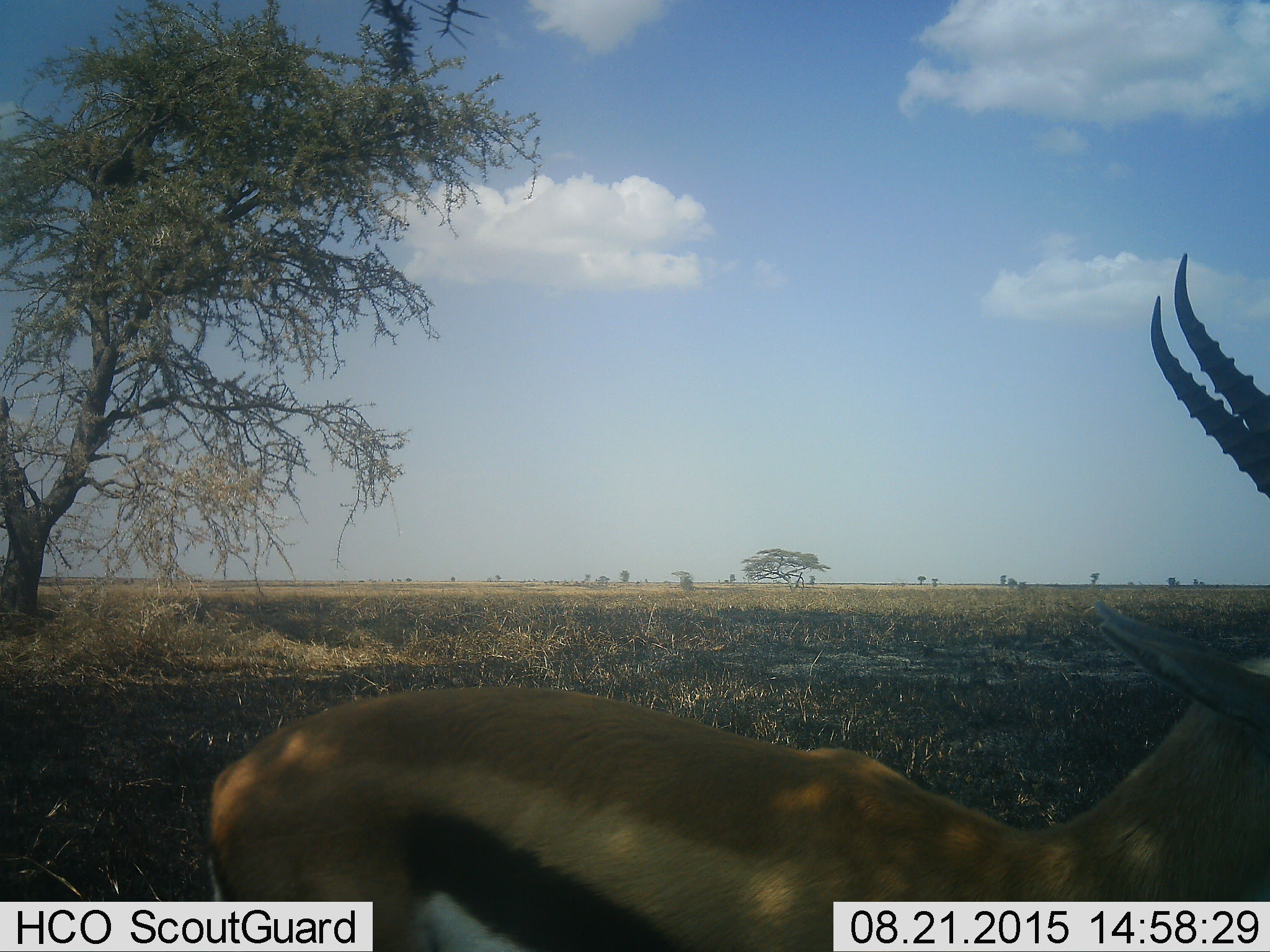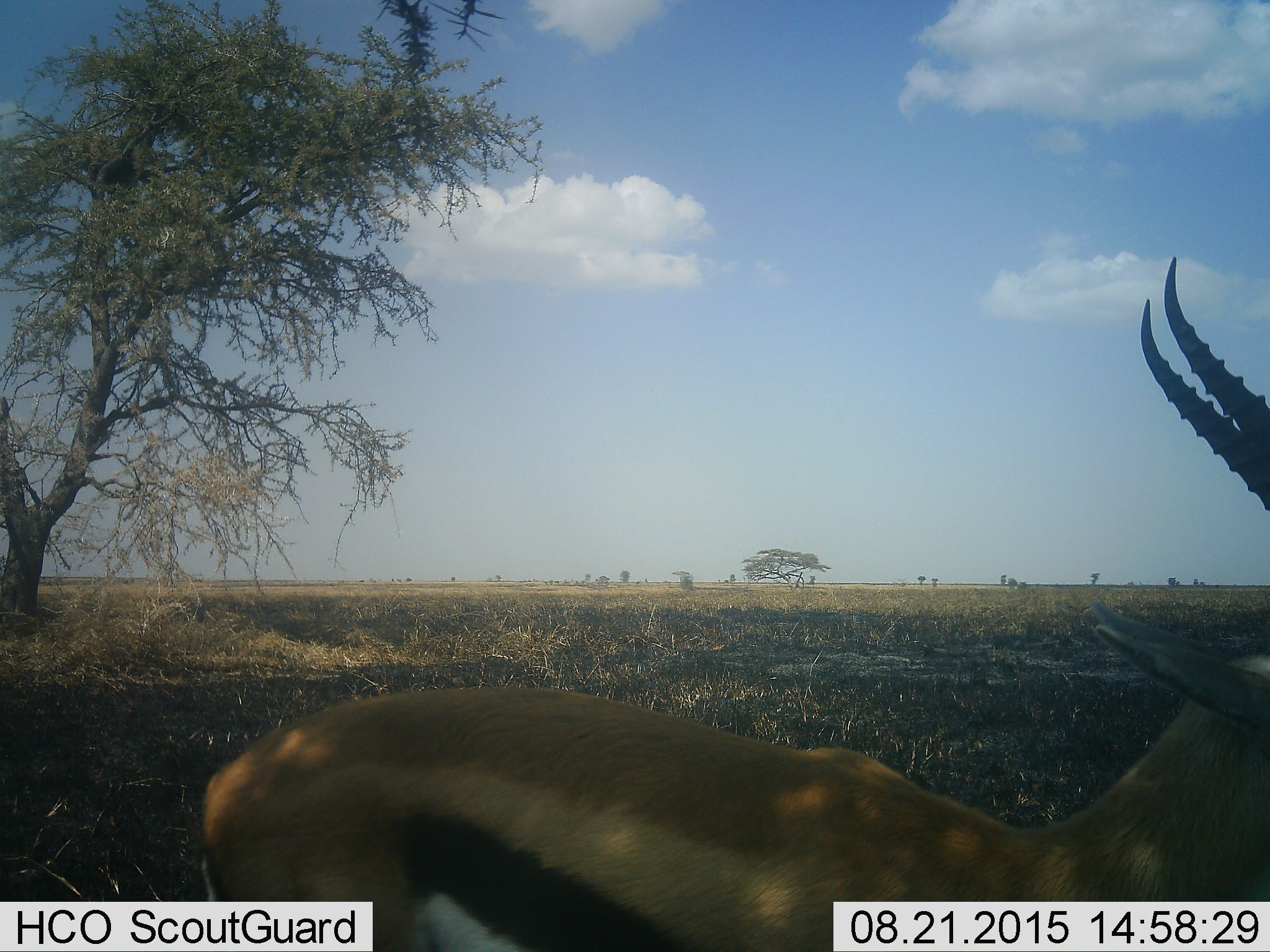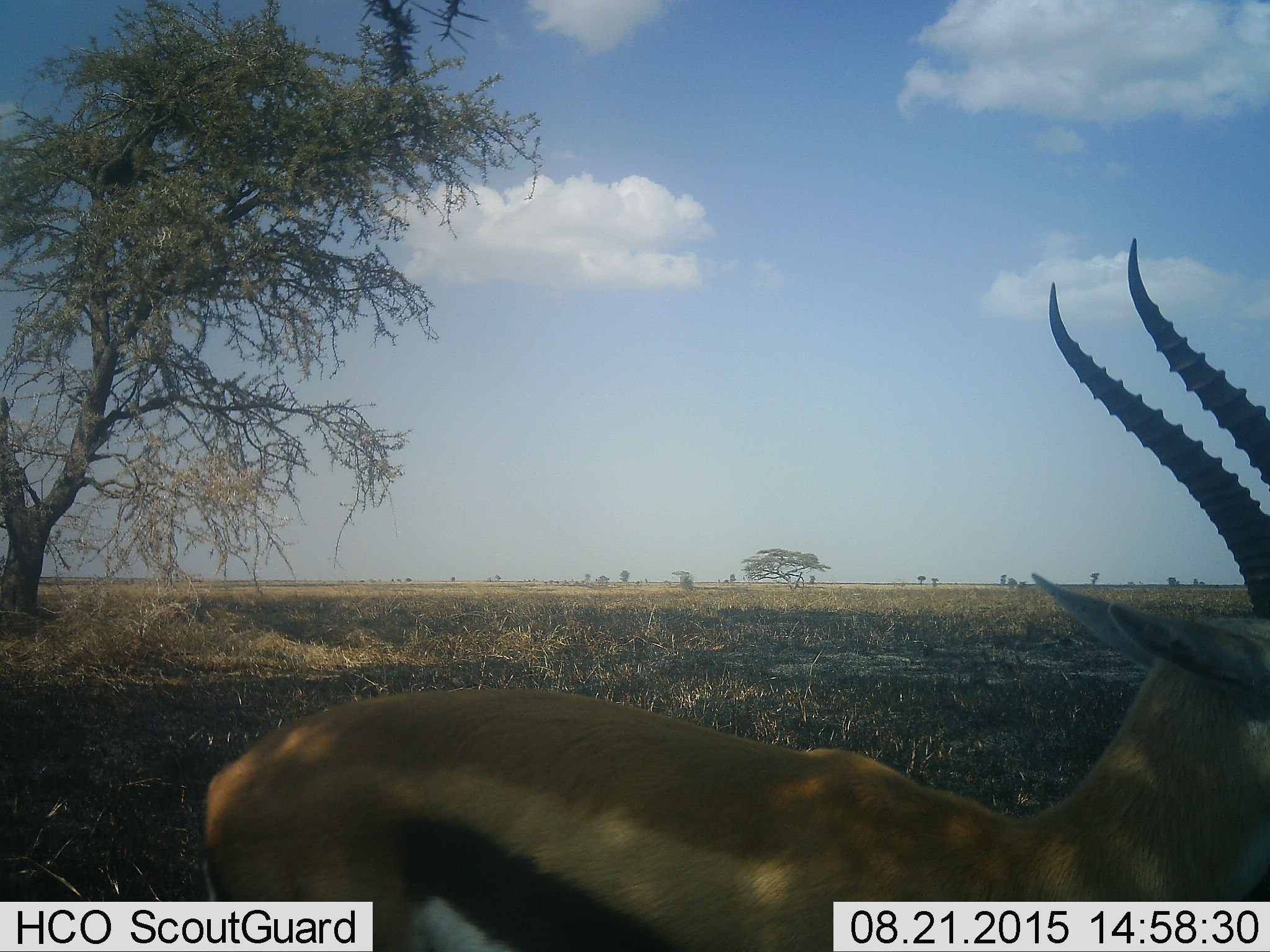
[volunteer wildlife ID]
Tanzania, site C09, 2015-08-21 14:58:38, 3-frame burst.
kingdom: Animalia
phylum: Chordata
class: Mammalia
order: Artiodactyla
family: Bovidae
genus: Eudorcas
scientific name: Eudorcas thomsonii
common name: thomson's gazelle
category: gazellethomsons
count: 1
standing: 100%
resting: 0%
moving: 0%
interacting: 0%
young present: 0%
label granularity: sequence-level